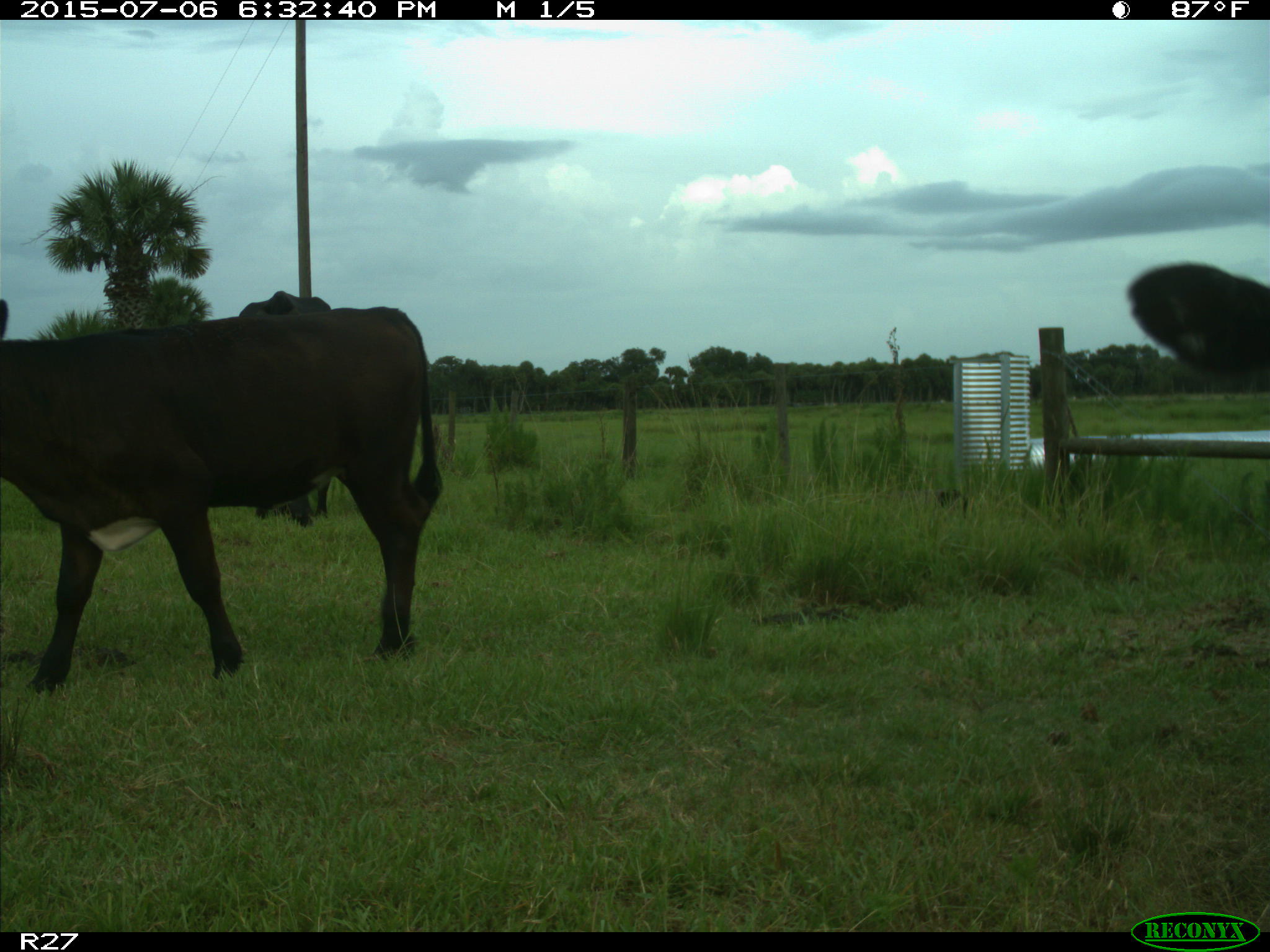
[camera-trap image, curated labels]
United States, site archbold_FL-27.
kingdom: Animalia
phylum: Chordata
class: Mammalia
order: Artiodactyla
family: Bovidae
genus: Bos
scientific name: Bos taurus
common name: domestic cow